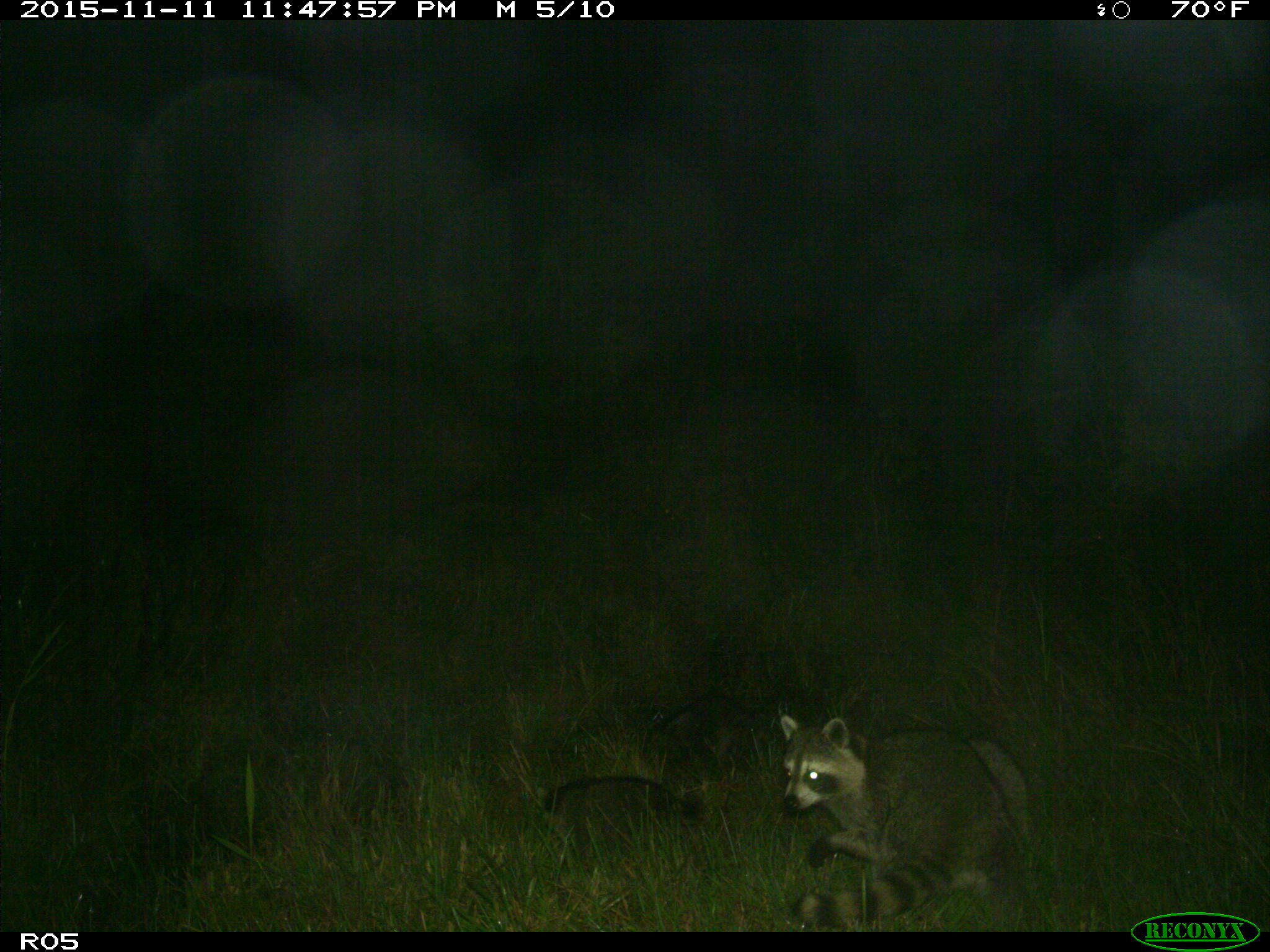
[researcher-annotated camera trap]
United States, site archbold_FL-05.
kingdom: Animalia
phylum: Chordata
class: Mammalia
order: Carnivora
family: Procyonidae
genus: Procyon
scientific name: Procyon lotor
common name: common raccoon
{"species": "Procyon lotor (common raccoon)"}